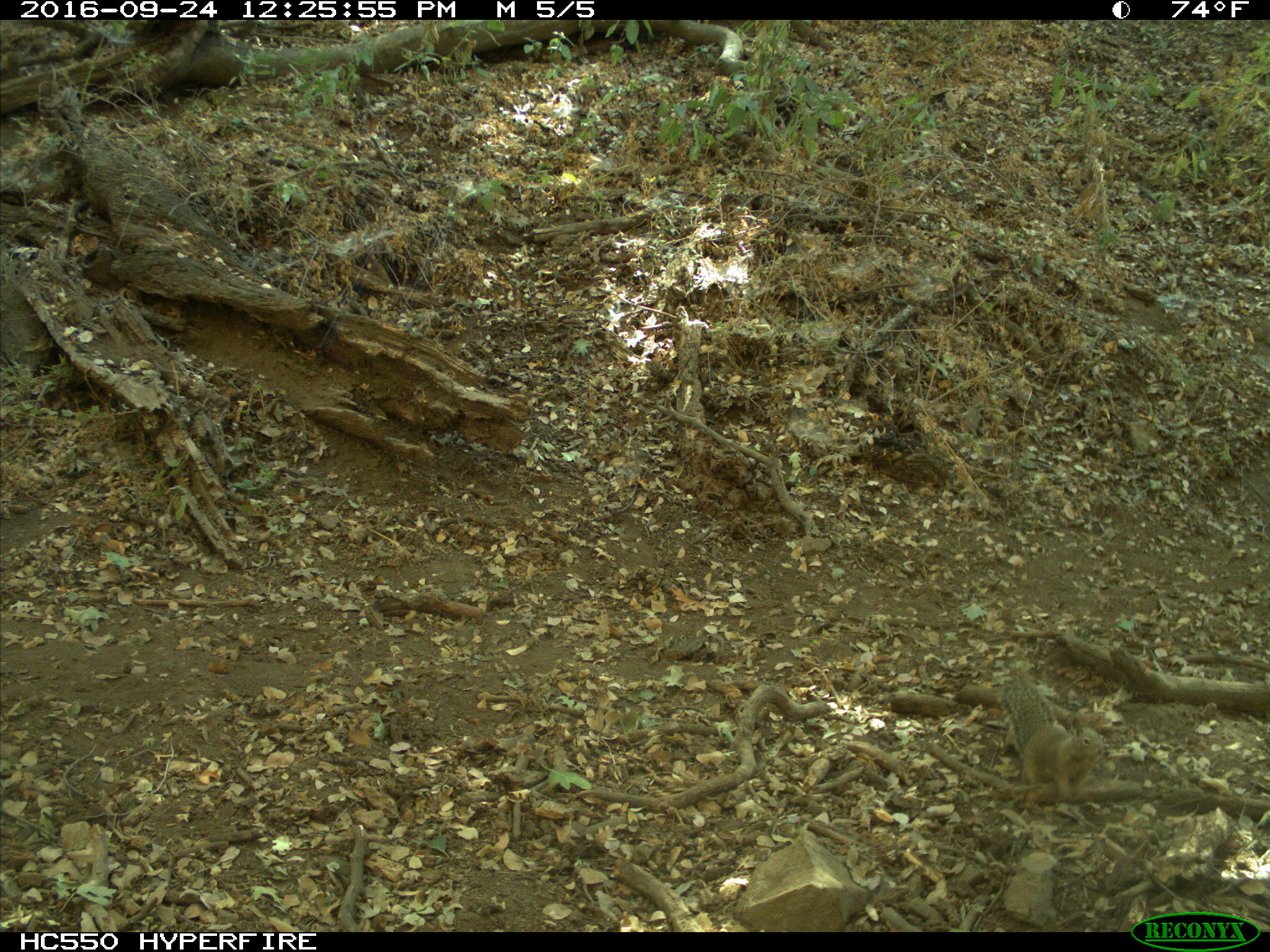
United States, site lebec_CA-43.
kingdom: Animalia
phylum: Chordata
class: Mammalia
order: Rodentia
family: Sciuridae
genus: Otospermophilus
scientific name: Otospermophilus beecheyi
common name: california ground squirrel